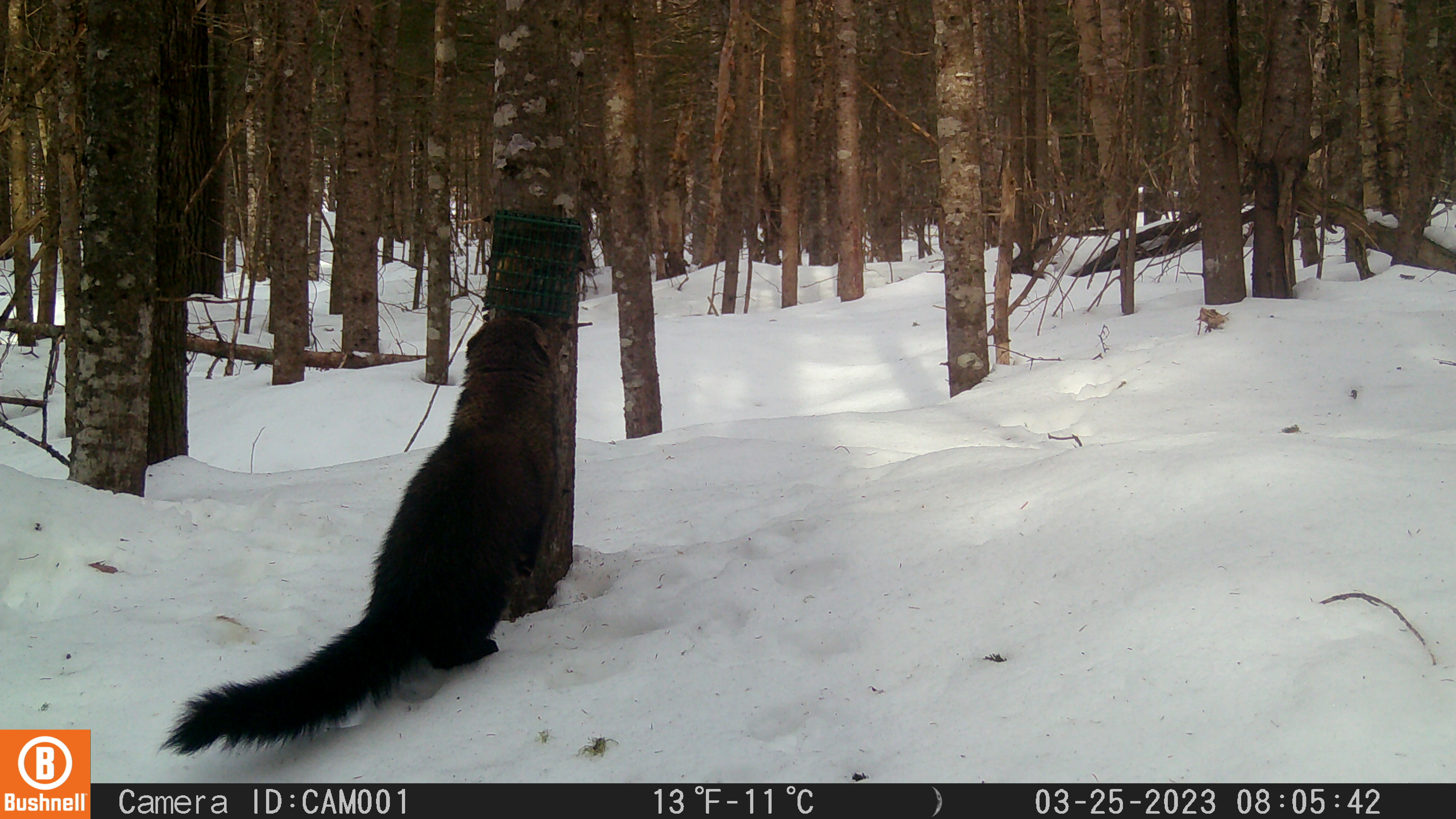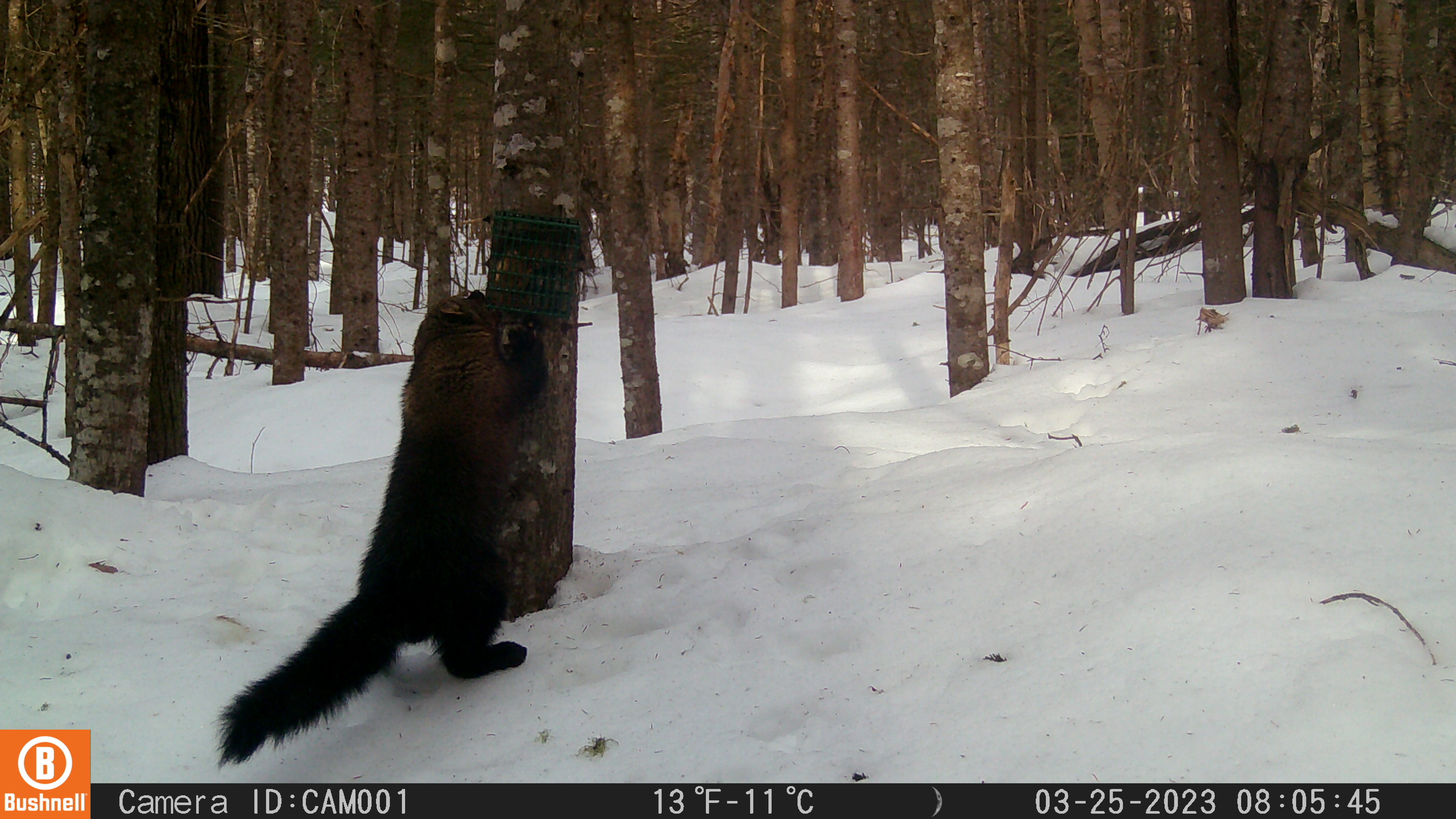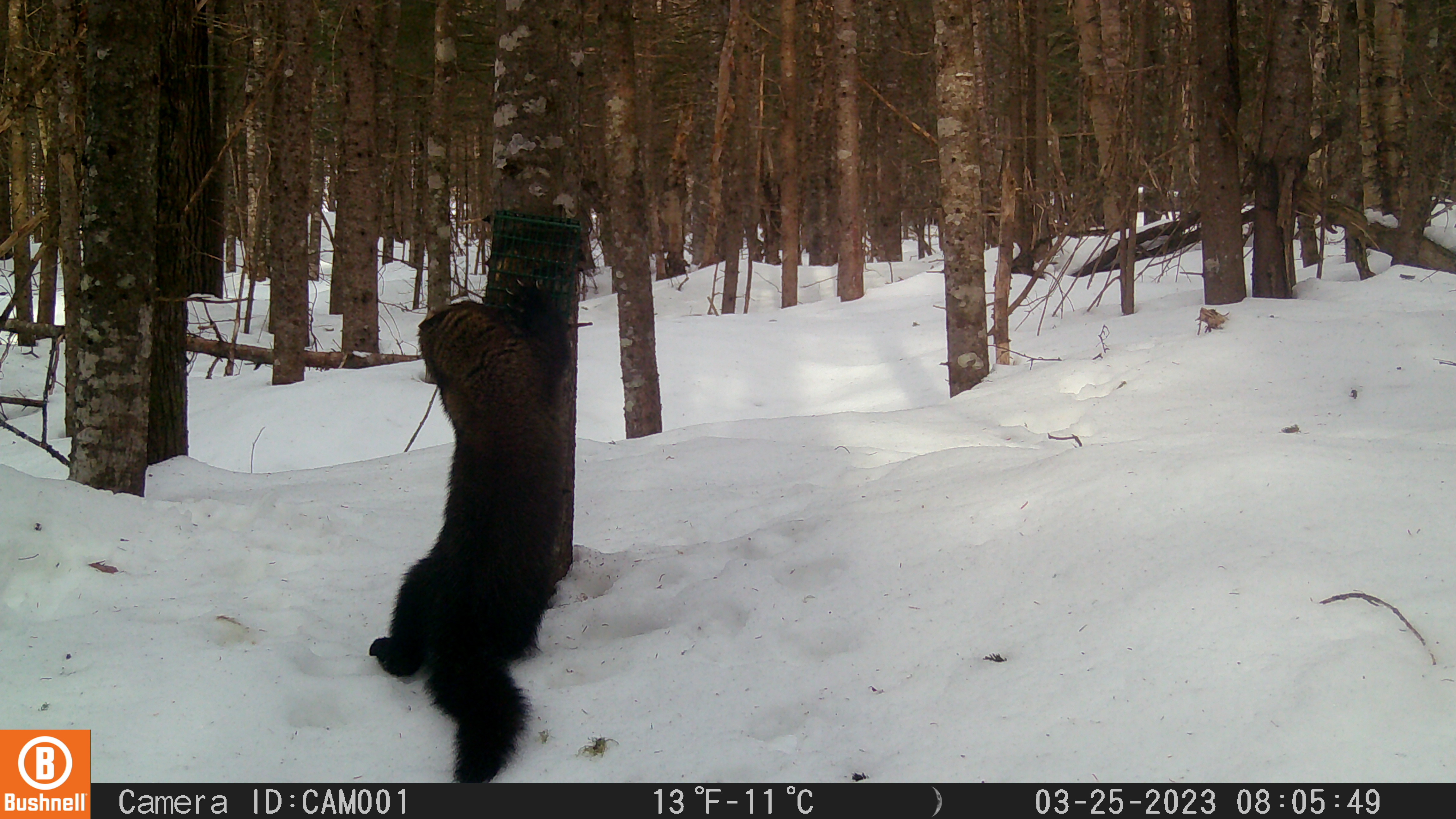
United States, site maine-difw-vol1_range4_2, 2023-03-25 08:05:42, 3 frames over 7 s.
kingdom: Animalia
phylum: Chordata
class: Mammalia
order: Carnivora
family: Mustelidae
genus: Pekania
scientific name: Pekania pennanti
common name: fisher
Fisher (Pekania pennanti).